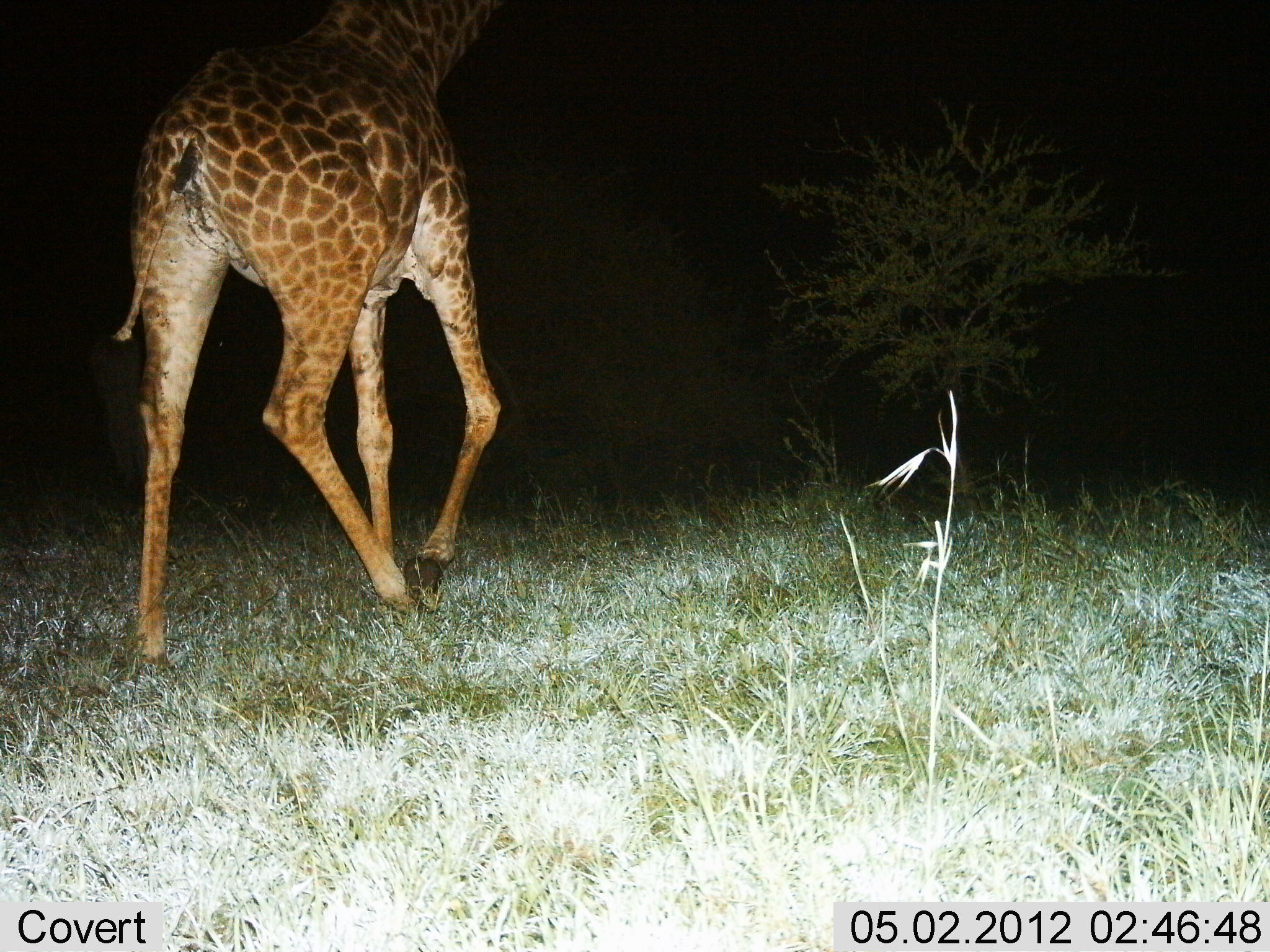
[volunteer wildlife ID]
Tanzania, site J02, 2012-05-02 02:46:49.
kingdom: Animalia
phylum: Chordata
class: Mammalia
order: Artiodactyla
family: Giraffidae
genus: Giraffa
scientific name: Giraffa camelopardalis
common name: giraffe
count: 1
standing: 10%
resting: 0%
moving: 100%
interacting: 0%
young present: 0%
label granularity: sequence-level